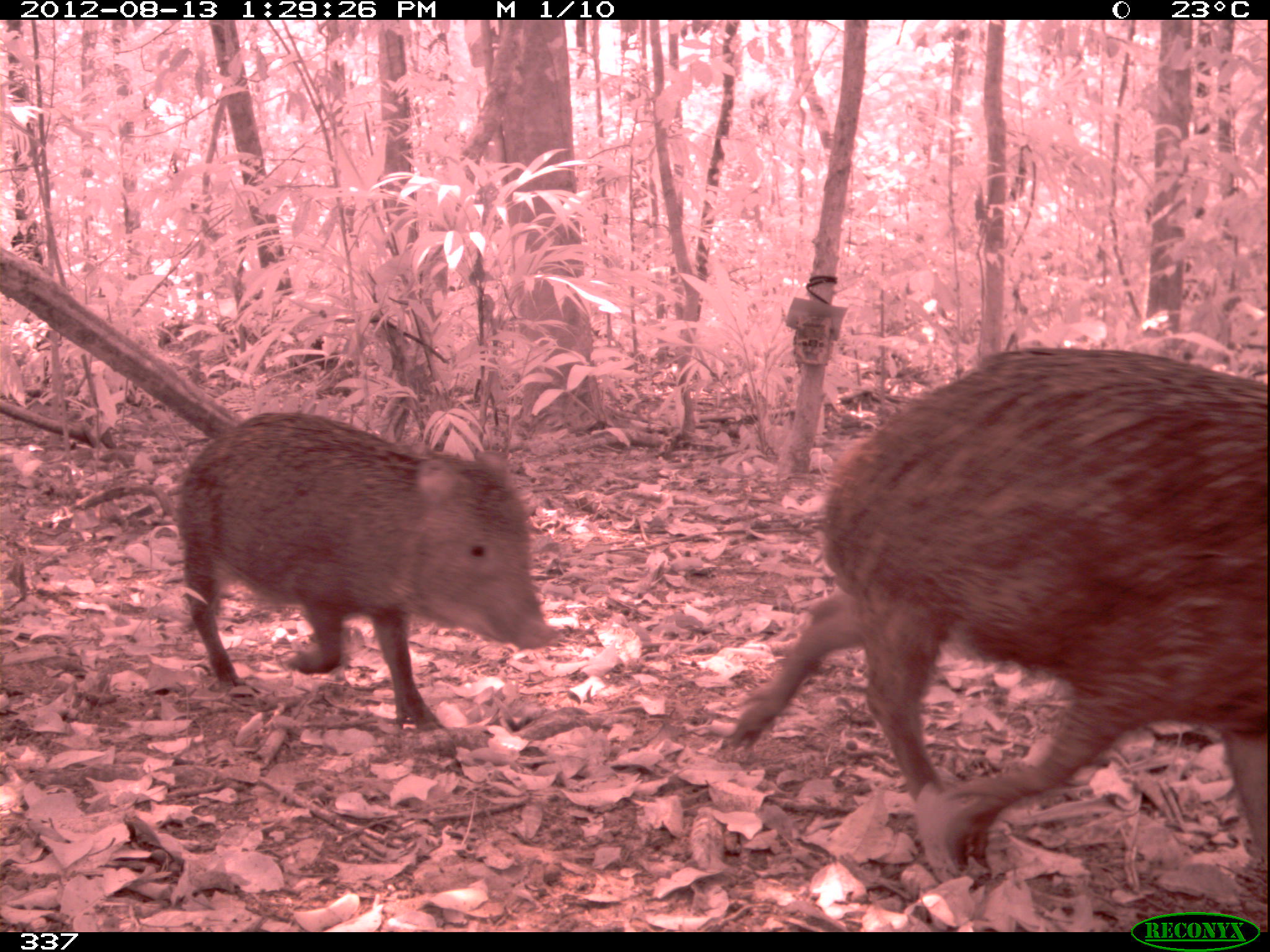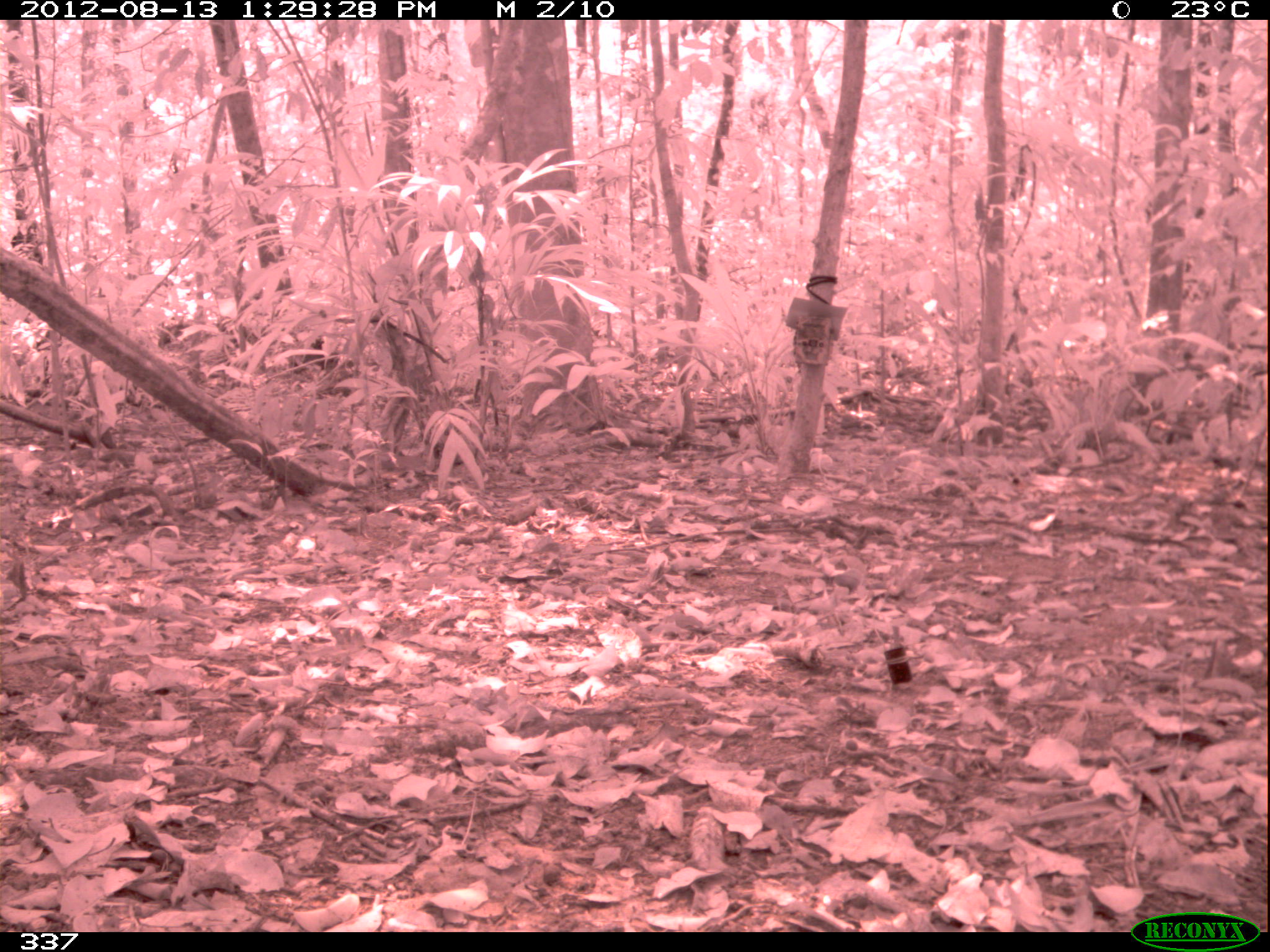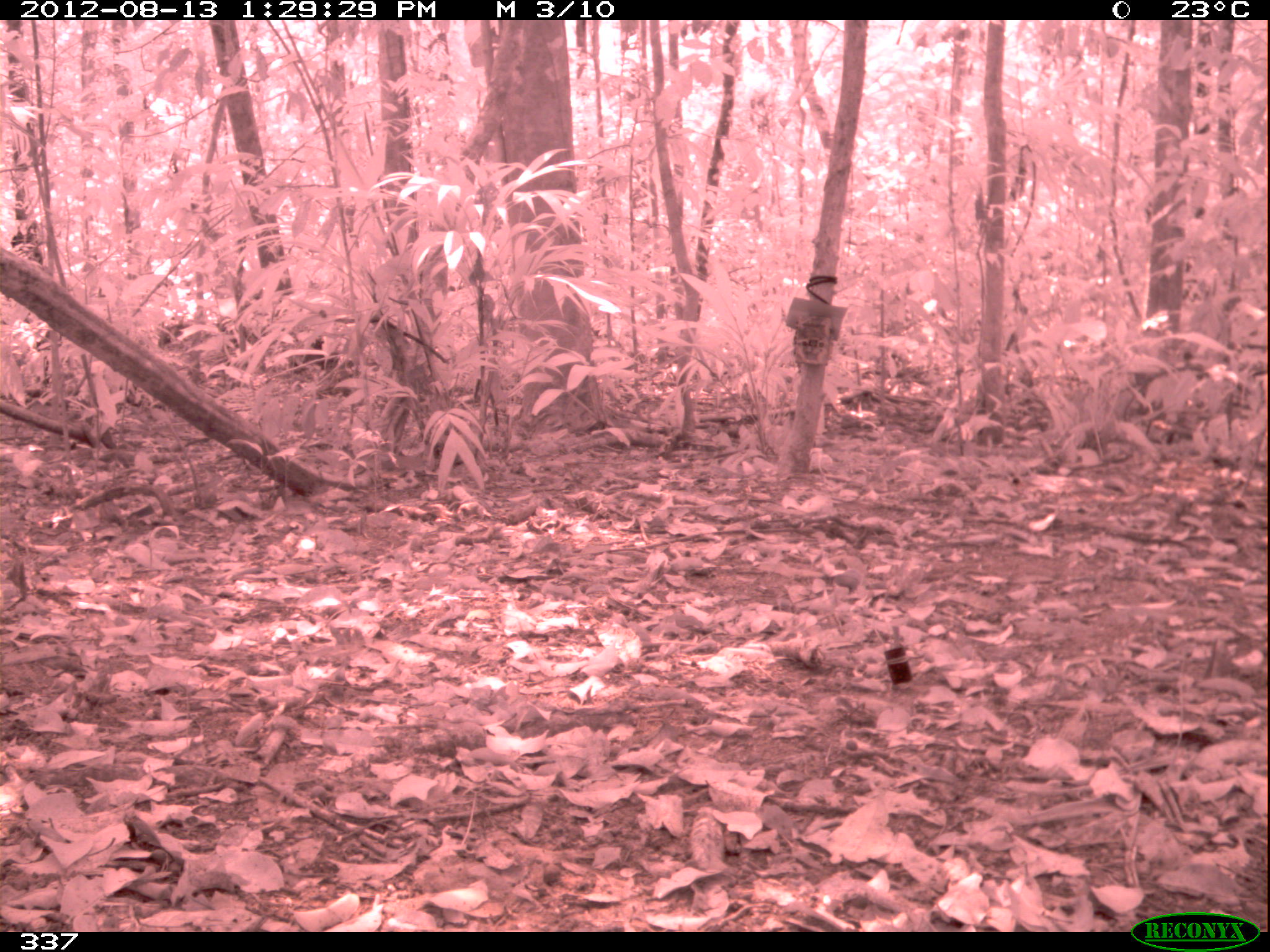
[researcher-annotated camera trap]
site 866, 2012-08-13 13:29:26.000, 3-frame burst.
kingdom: Animalia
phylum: Chordata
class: Mammalia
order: Artiodactyla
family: Tayassuidae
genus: Tayassu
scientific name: Tayassu pecari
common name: white-lipped peccary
Tayassu pecari (white-lipped peccary).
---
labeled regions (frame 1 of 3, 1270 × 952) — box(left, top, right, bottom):
tayassu pecari: box(715, 345, 1270, 881); box(176, 409, 554, 731)